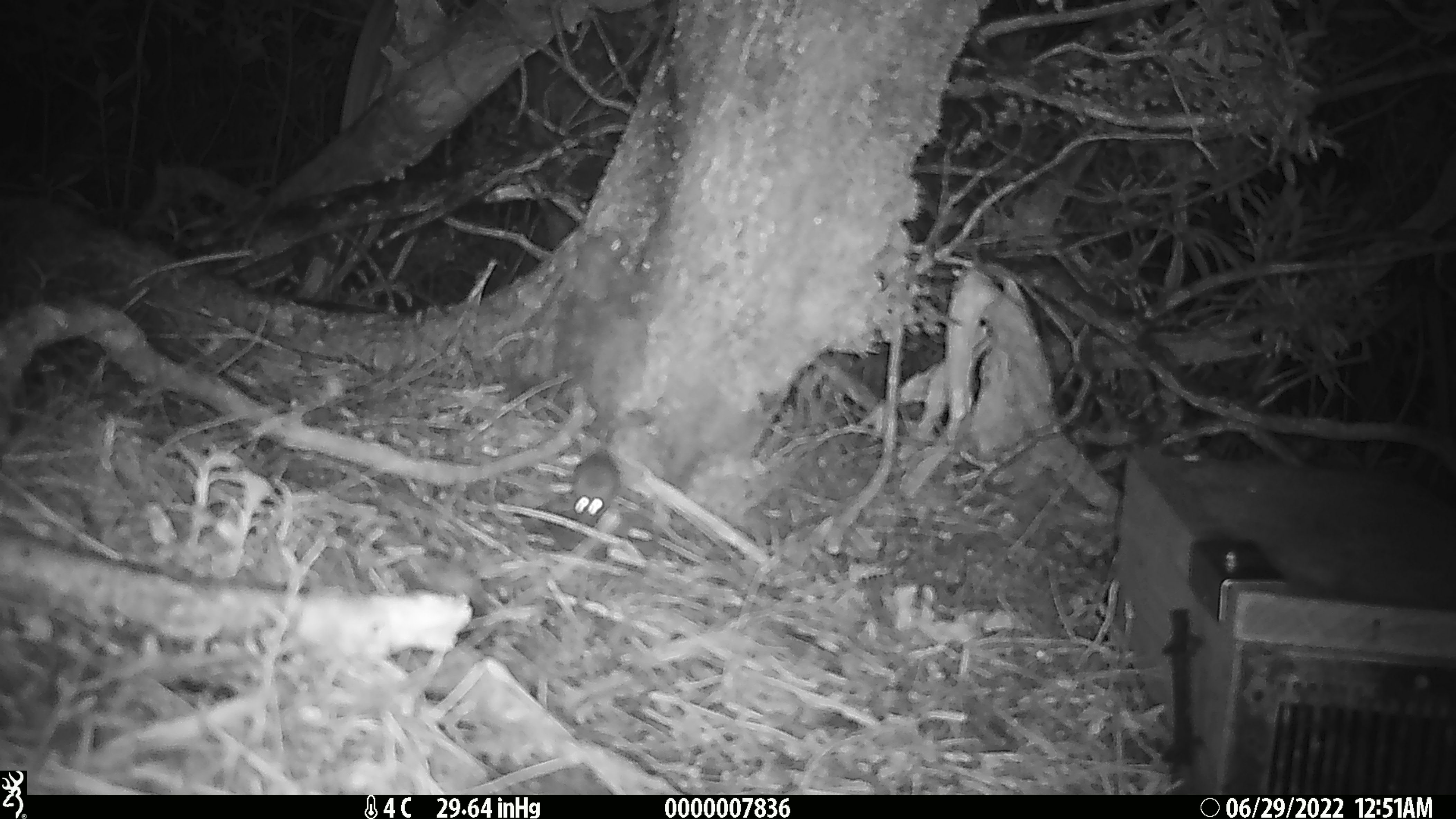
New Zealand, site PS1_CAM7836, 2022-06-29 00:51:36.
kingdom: Animalia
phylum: Chordata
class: Mammalia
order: Rodentia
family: Muridae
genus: Mus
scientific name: Mus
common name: mouse